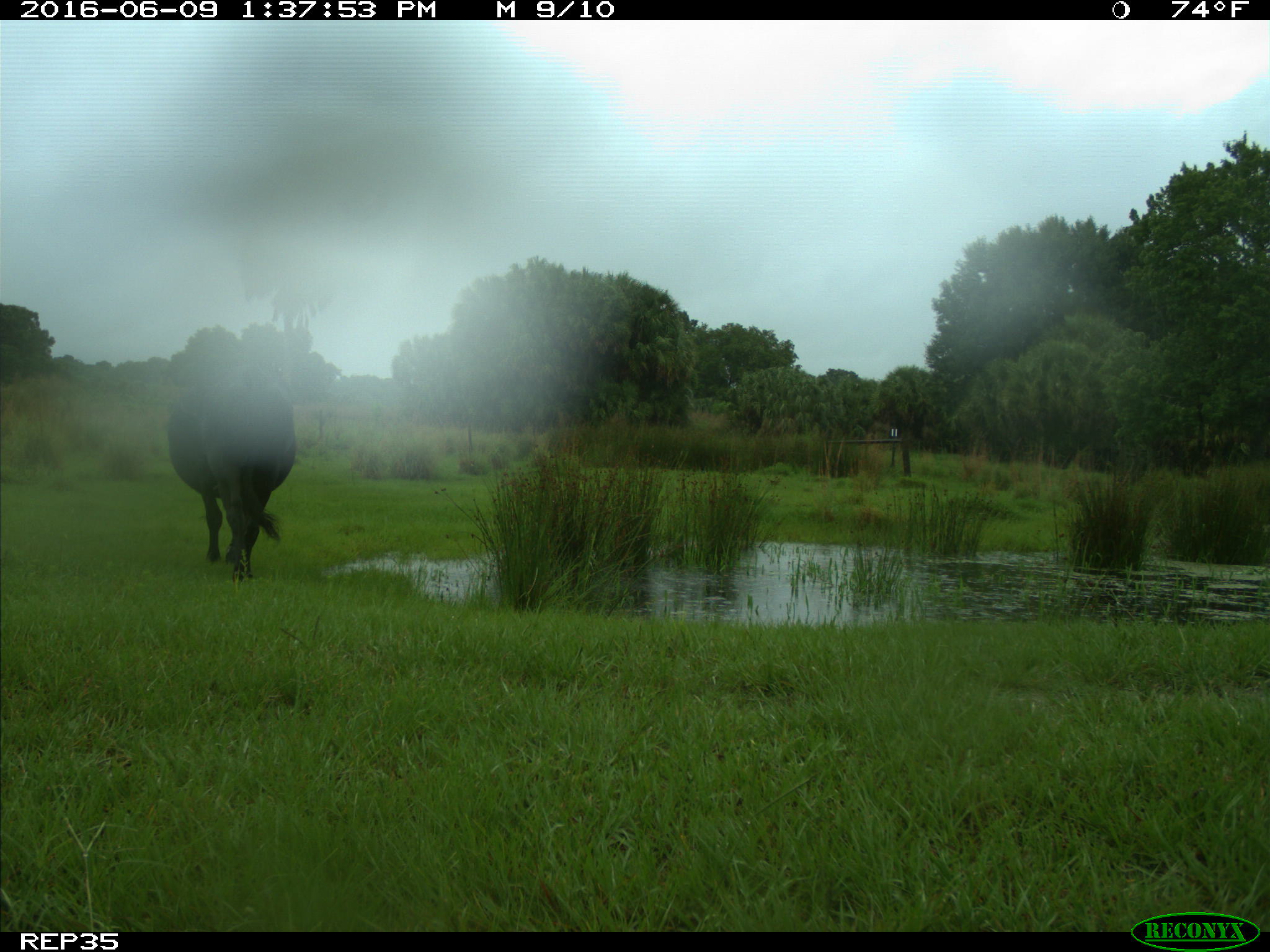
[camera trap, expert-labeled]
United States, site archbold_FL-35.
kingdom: Animalia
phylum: Chordata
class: Mammalia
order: Artiodactyla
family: Bovidae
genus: Bos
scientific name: Bos taurus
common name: domestic cow